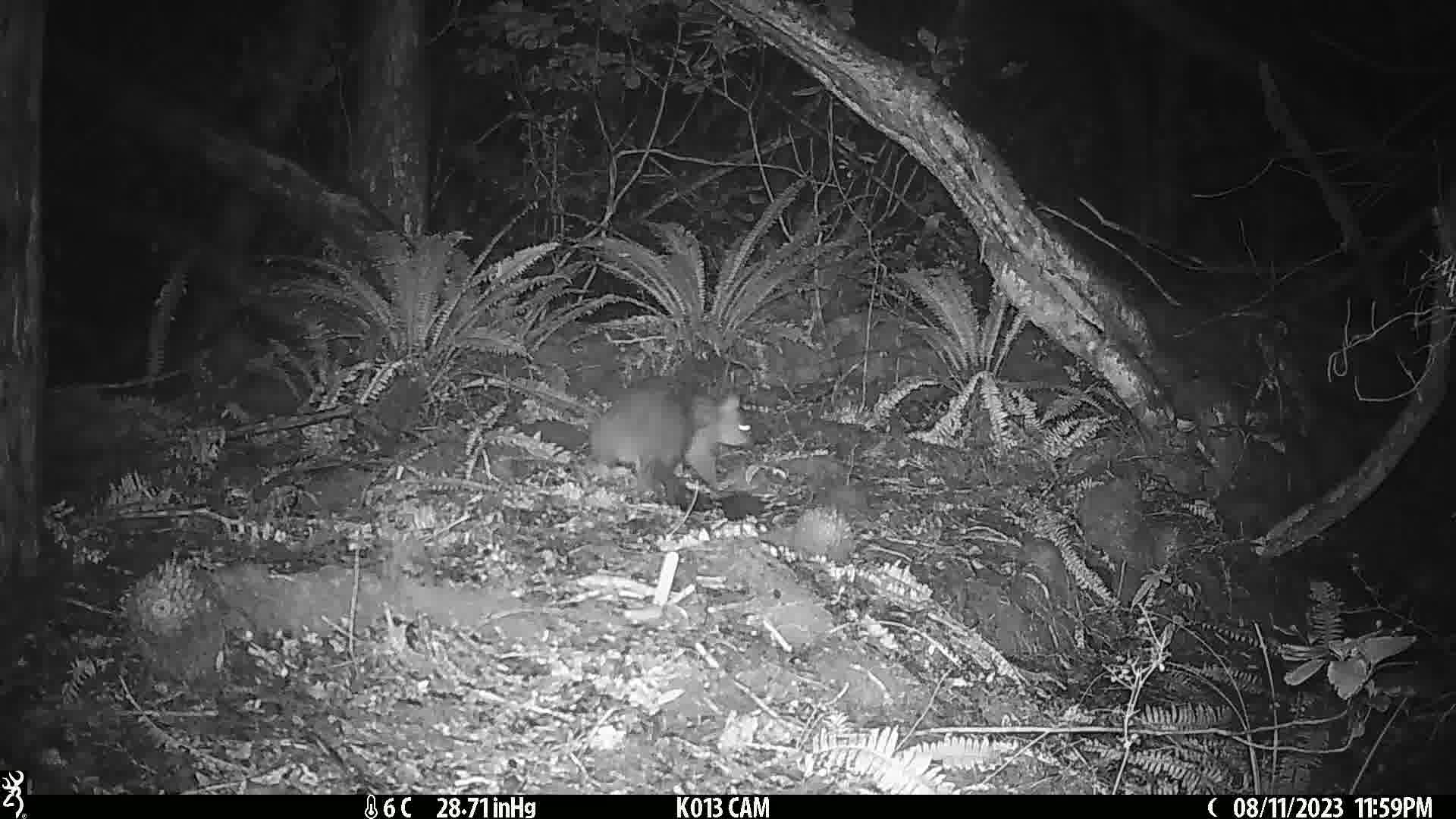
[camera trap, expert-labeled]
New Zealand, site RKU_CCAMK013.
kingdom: Animalia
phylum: Chordata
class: Mammalia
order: Diprotodontia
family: Phalangeridae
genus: Trichosurus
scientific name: Trichosurus vulpecula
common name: common brushtail possum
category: possum